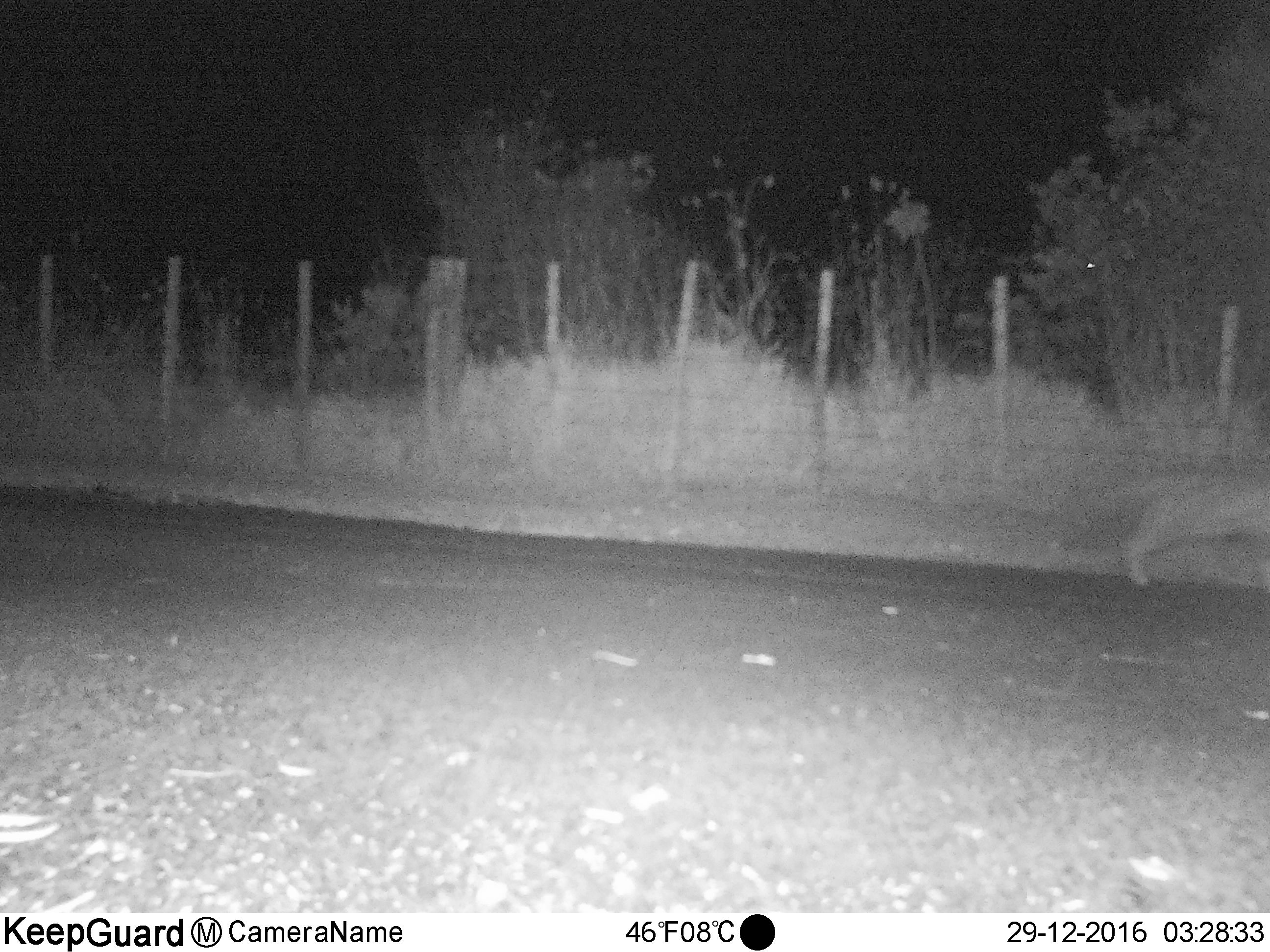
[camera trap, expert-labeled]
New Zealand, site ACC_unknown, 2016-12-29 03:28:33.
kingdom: Animalia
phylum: Chordata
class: Mammalia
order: Carnivora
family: Felidae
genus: Felis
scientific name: Felis catus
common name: domestic cat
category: cat